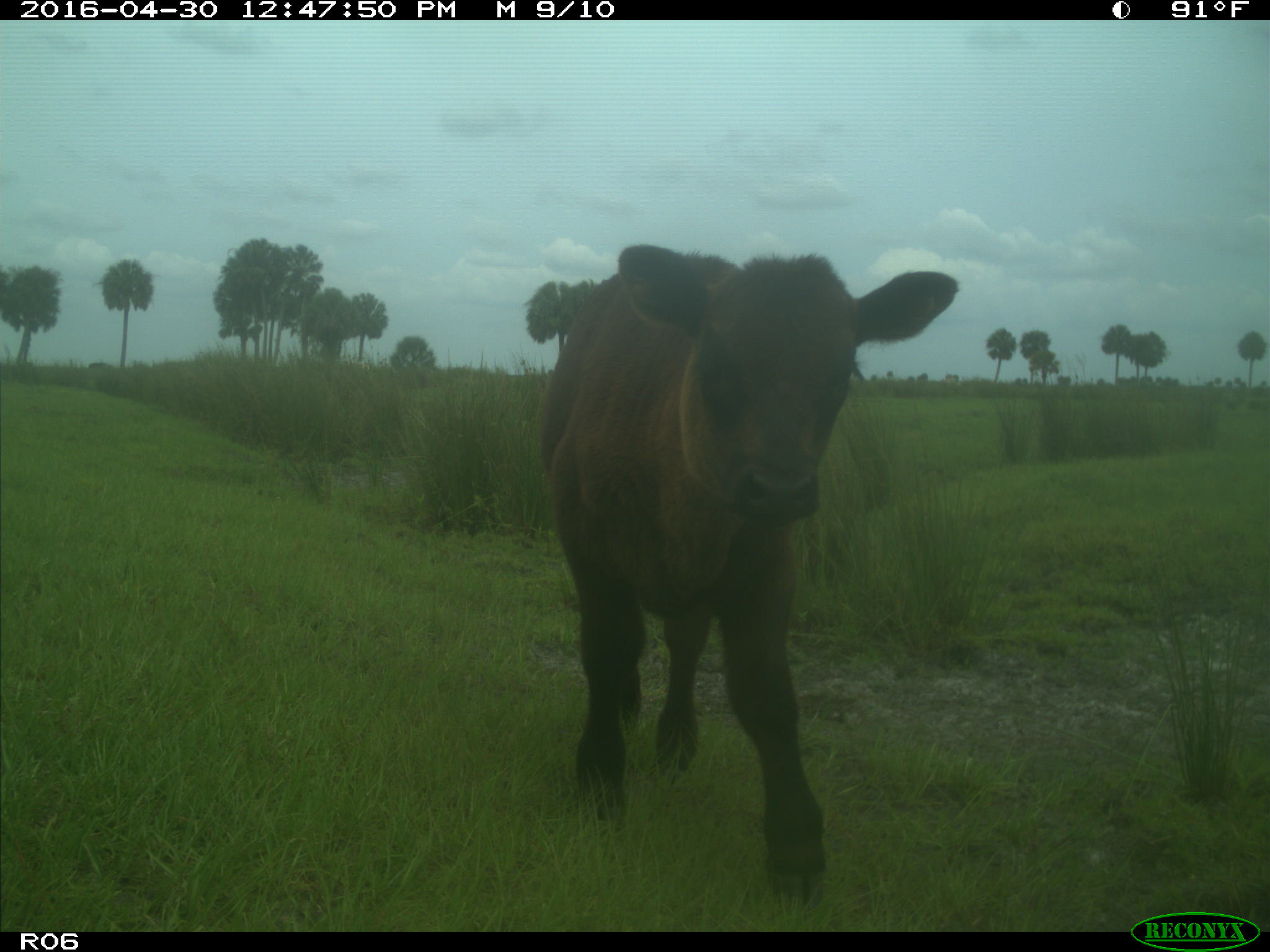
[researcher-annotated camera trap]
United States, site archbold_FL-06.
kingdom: Animalia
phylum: Chordata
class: Mammalia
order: Artiodactyla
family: Bovidae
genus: Bos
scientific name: Bos taurus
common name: domestic cow